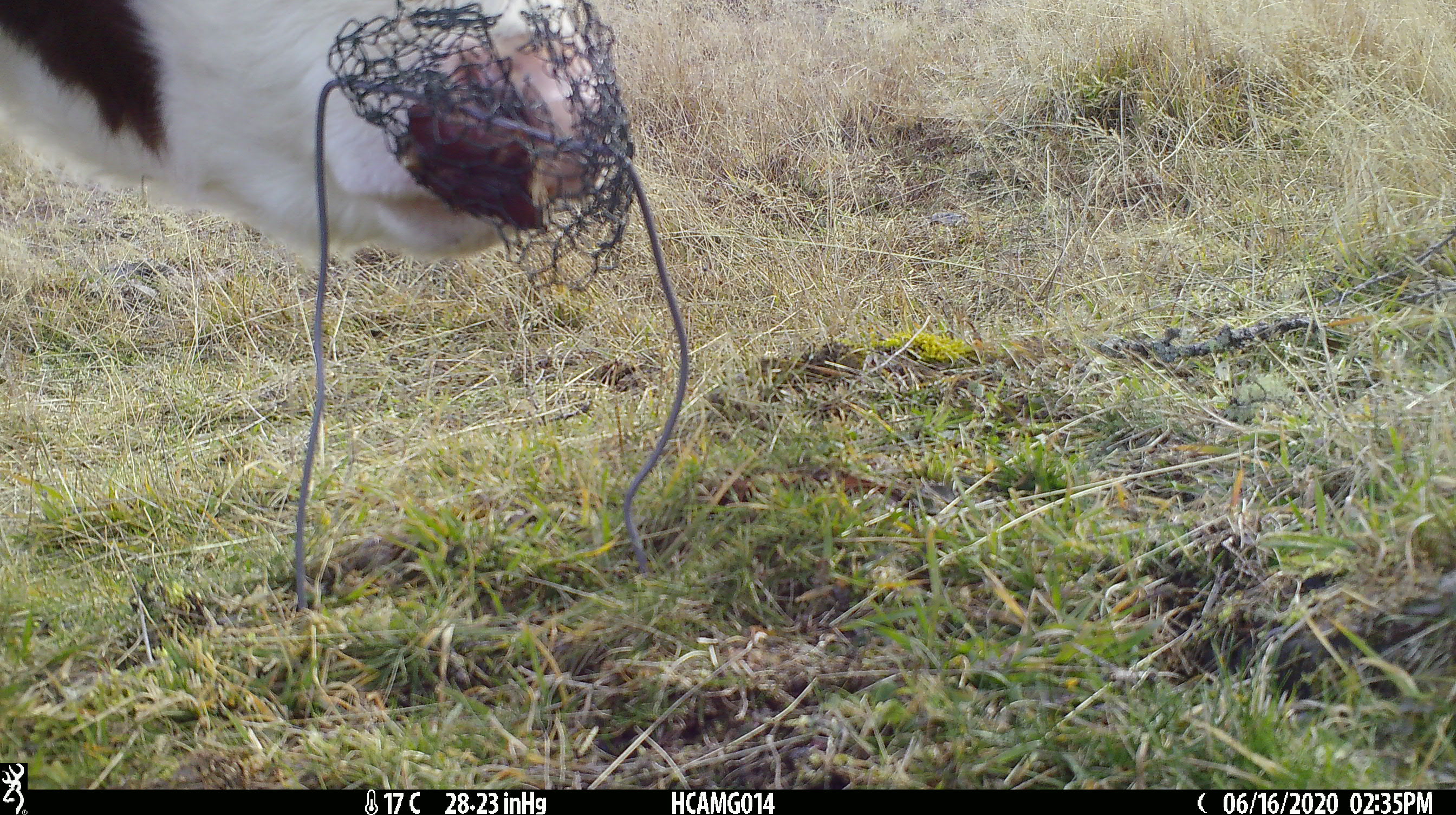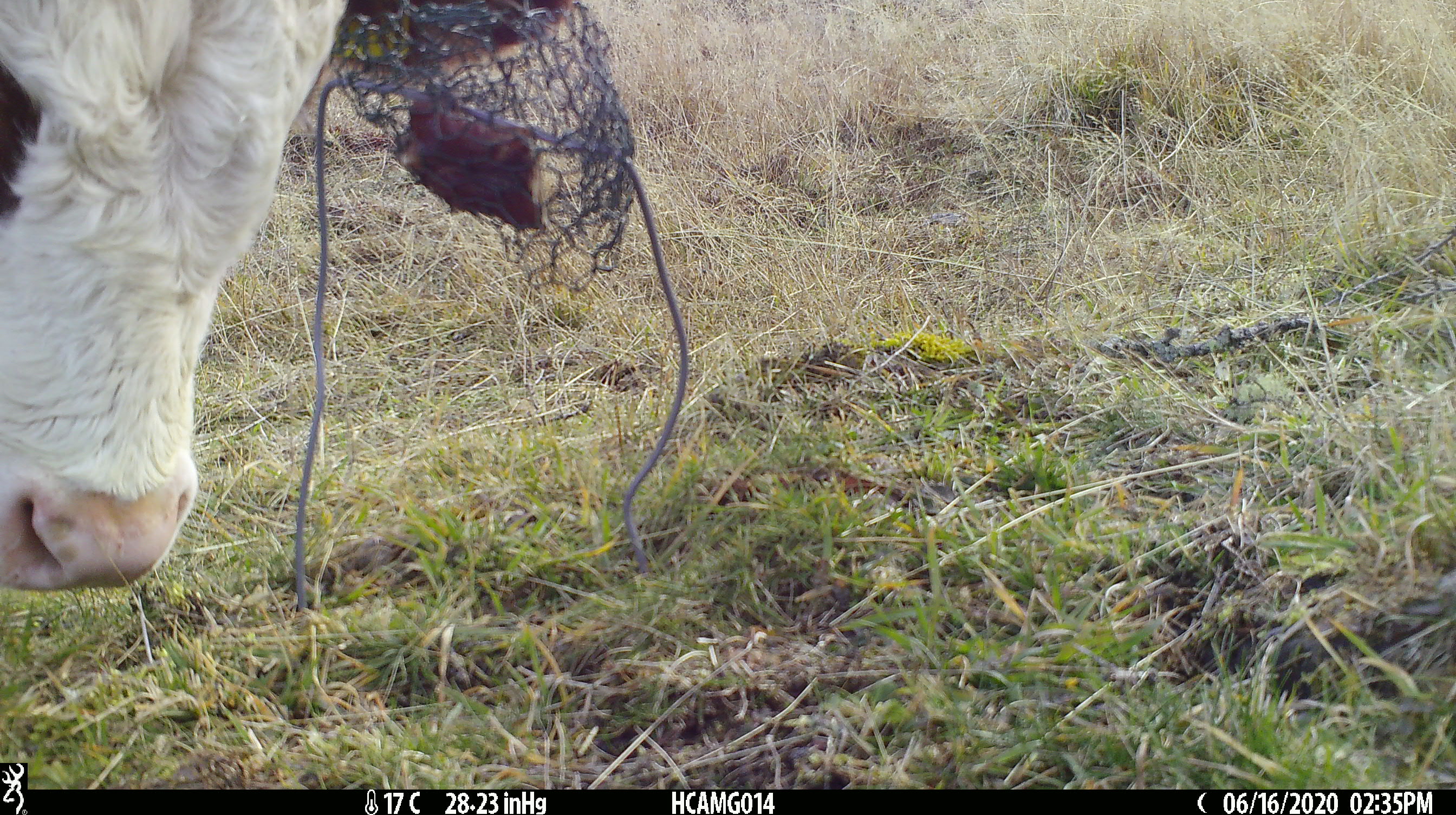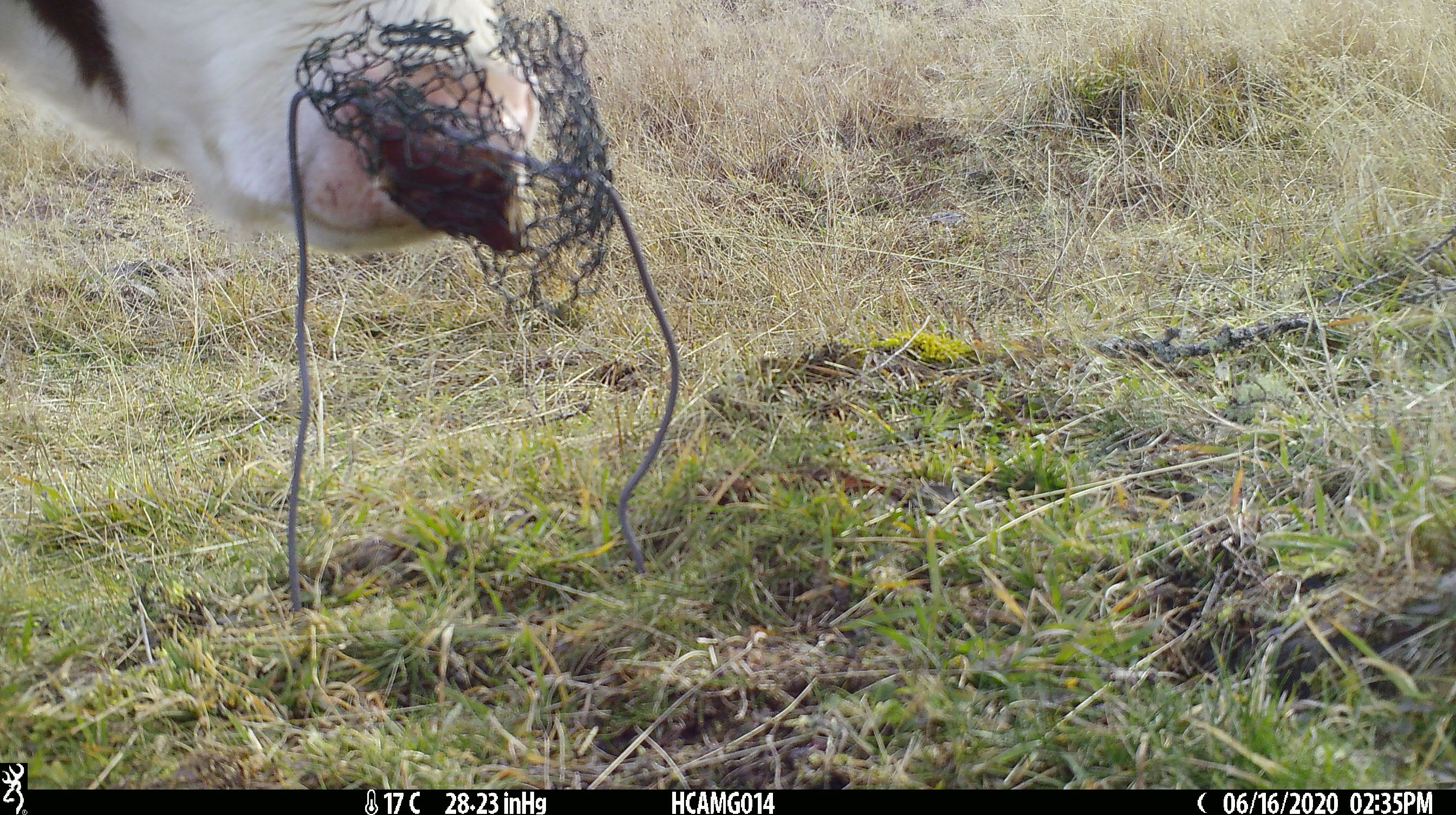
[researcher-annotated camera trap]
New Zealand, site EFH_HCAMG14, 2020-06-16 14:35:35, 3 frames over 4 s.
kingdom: Animalia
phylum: Chordata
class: Mammalia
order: Artiodactyla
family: Bovidae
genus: Bos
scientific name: Bos taurus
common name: domestic cow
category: cow